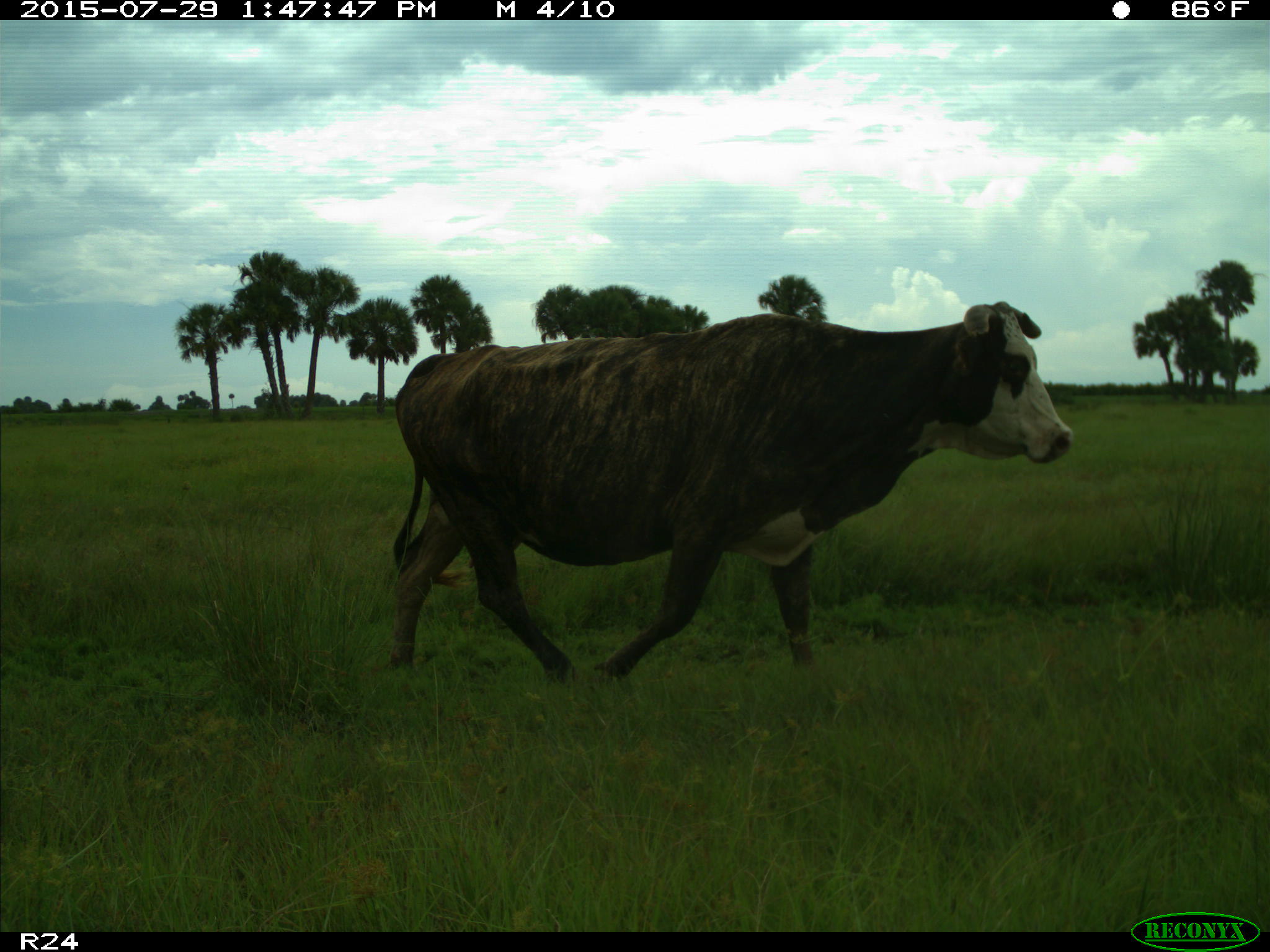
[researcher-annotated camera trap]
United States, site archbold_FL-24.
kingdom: Animalia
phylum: Chordata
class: Mammalia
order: Artiodactyla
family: Bovidae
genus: Bos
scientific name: Bos taurus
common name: domestic cow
Bos taurus (domestic cow).